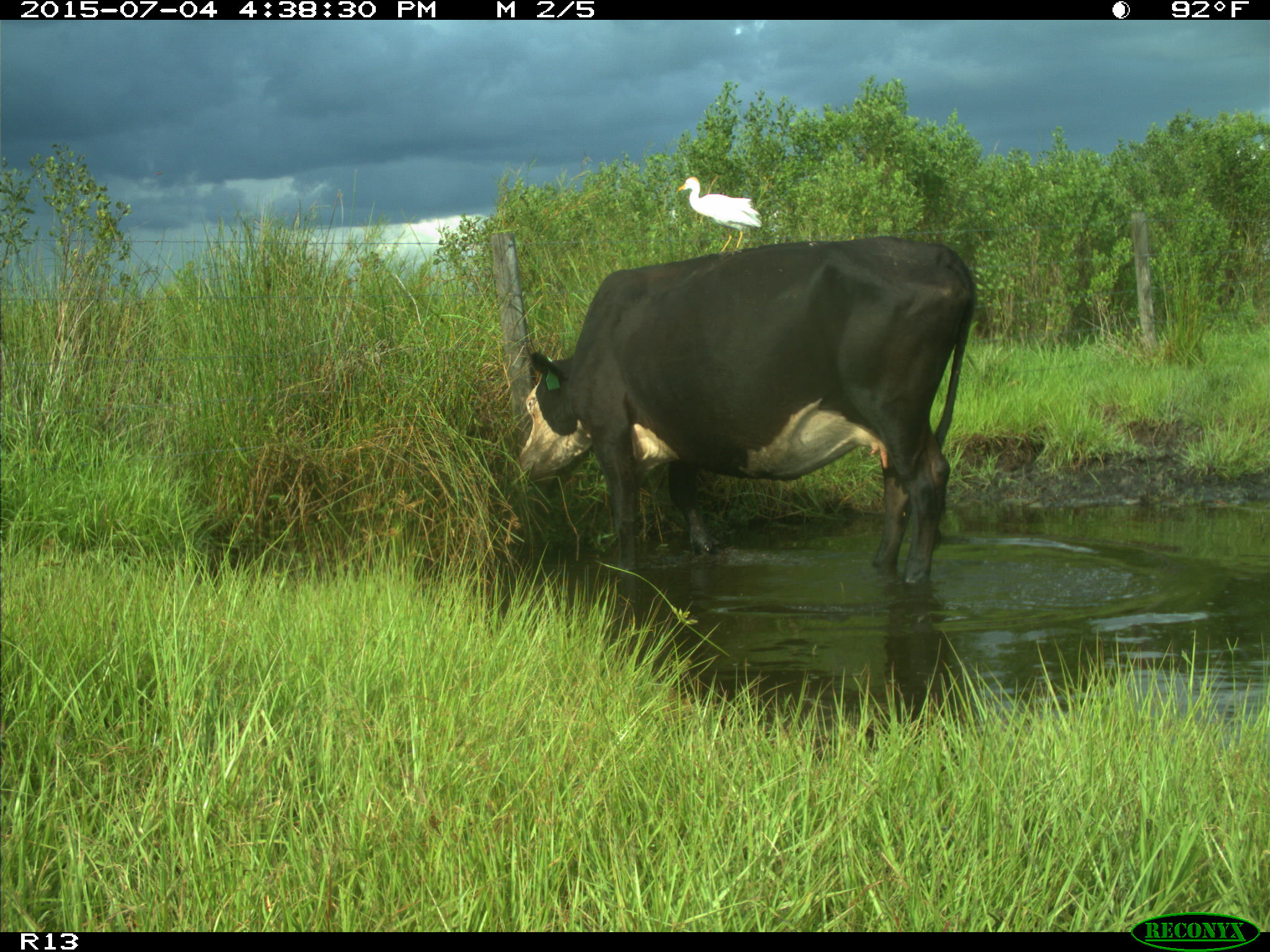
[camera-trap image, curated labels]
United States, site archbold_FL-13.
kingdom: Animalia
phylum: Chordata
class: Mammalia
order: Artiodactyla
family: Bovidae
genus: Bos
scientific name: Bos taurus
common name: domestic cow